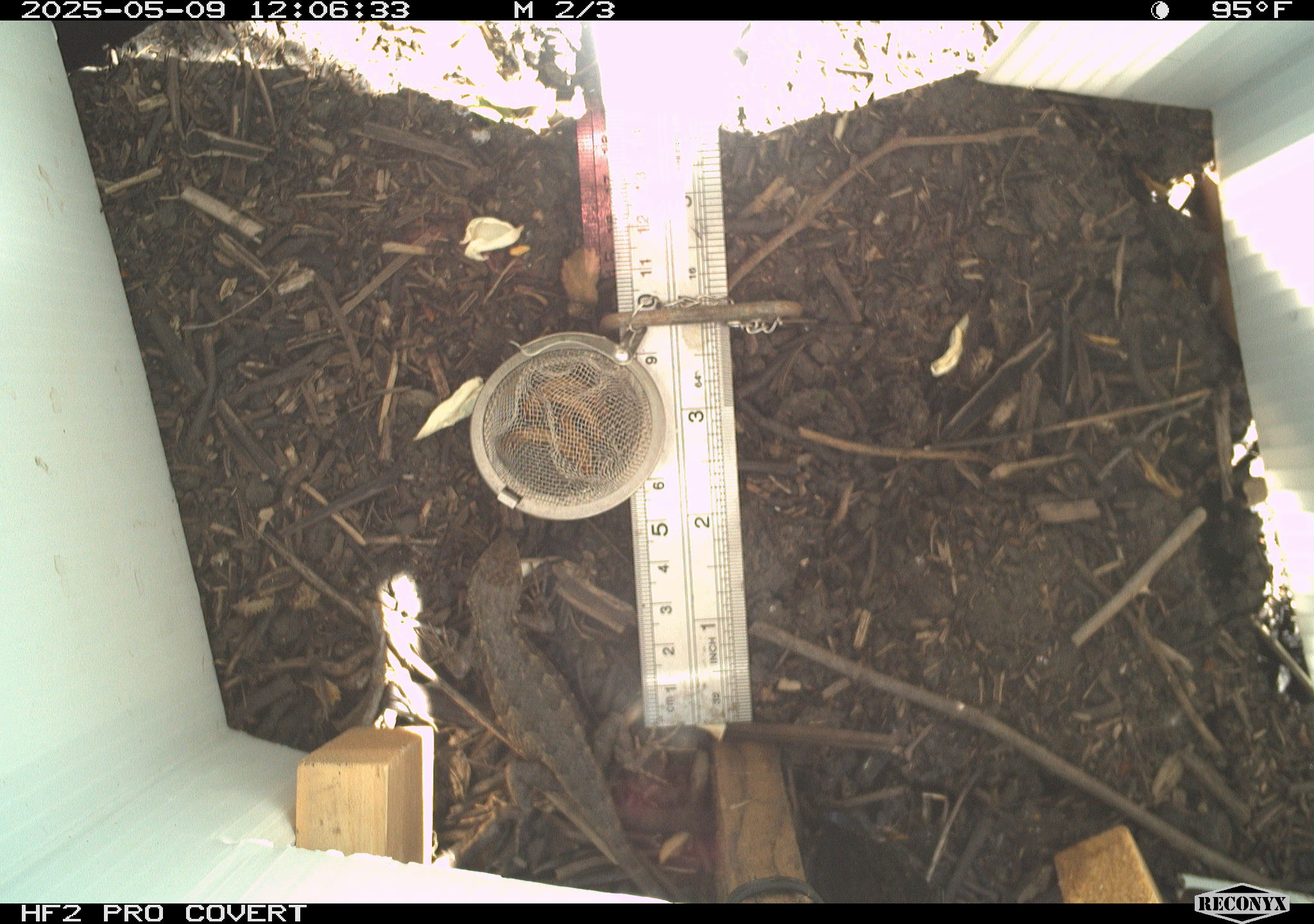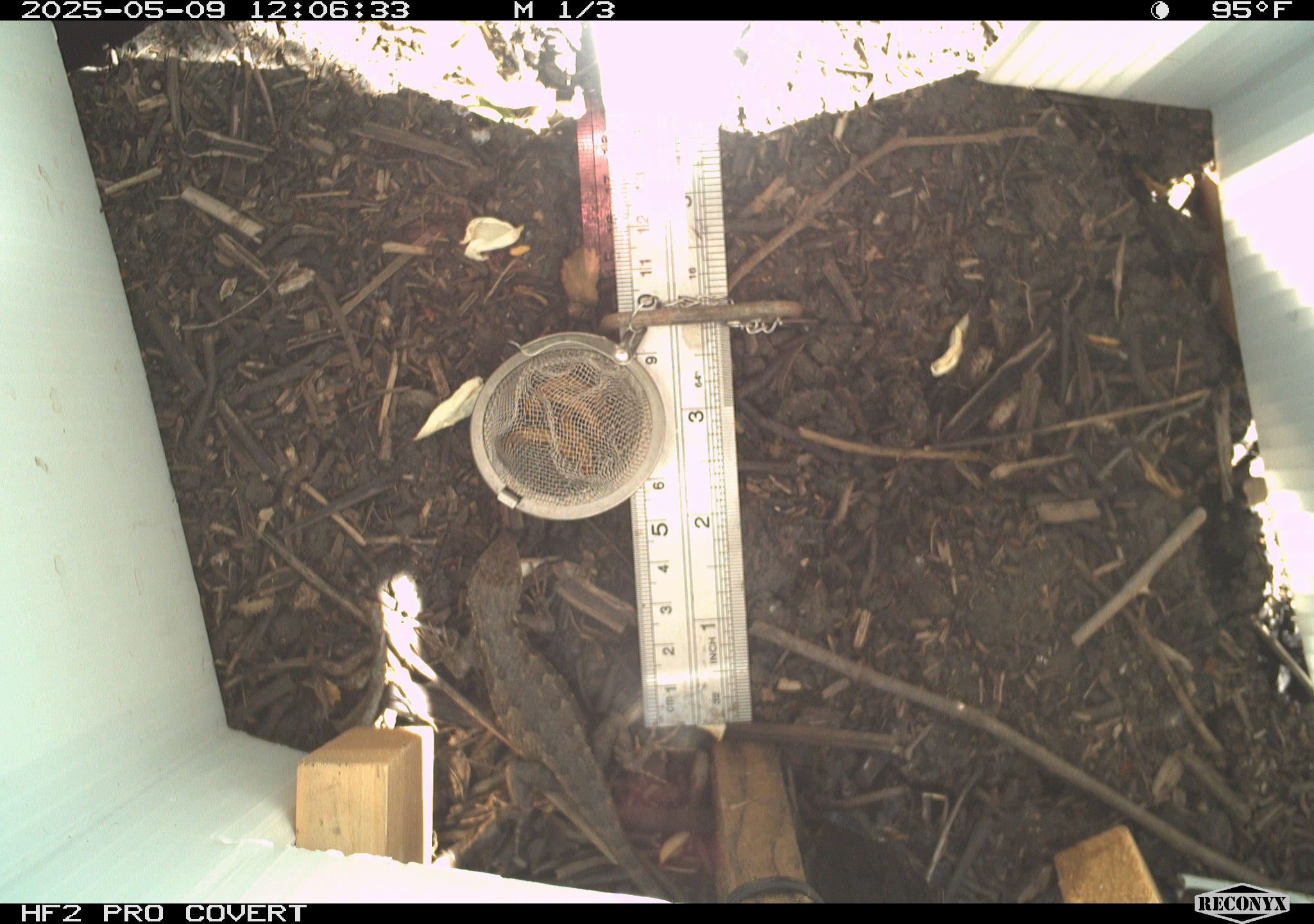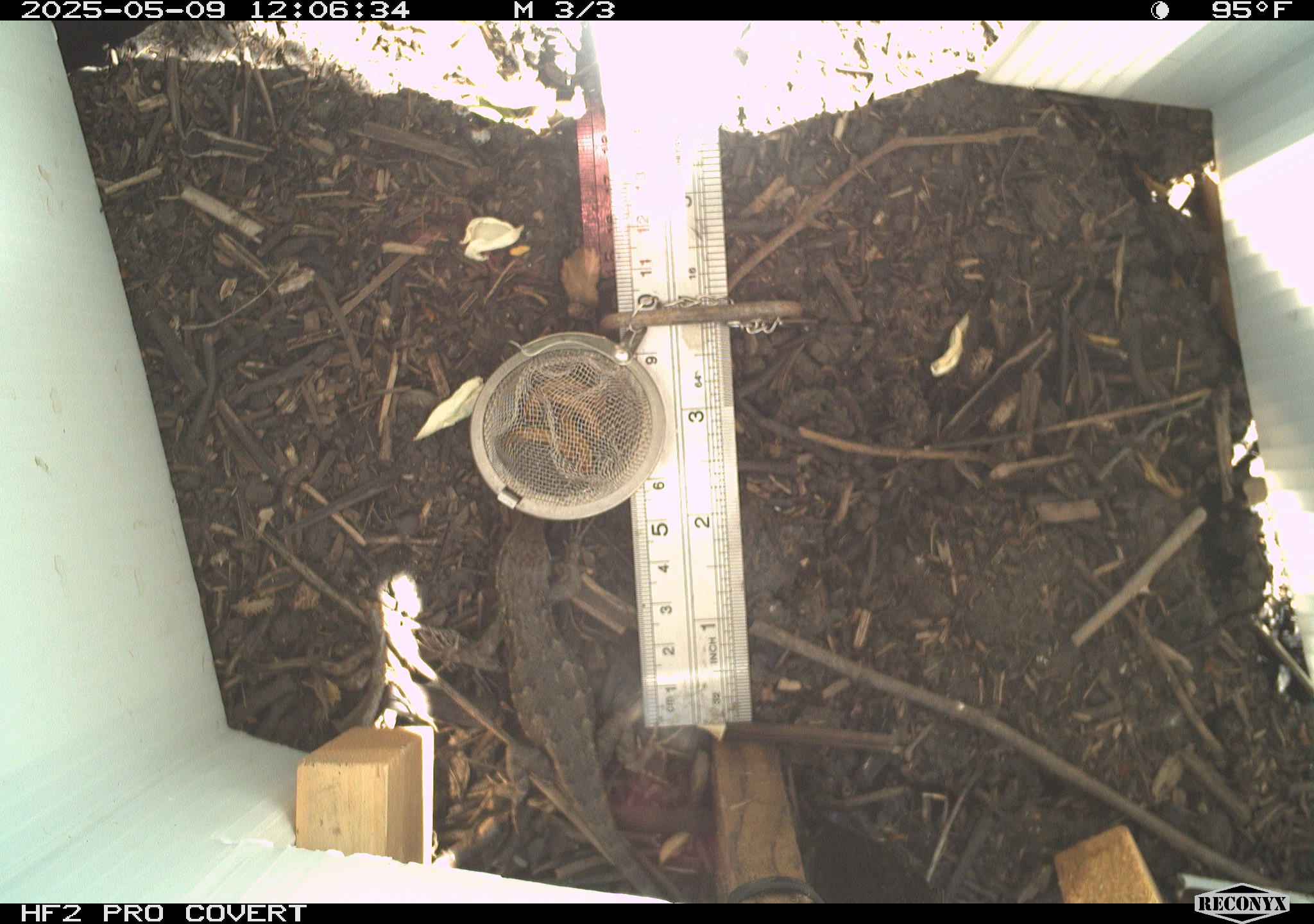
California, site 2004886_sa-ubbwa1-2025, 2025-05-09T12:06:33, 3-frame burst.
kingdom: Animalia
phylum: Chordata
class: Reptilia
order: Squamata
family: Phrynosomatidae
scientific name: Phrynosomatidae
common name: north american spiny lizards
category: sceloporus/uta species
Sceloporus/uta species (north american spiny lizards) (Phrynosomatidae).